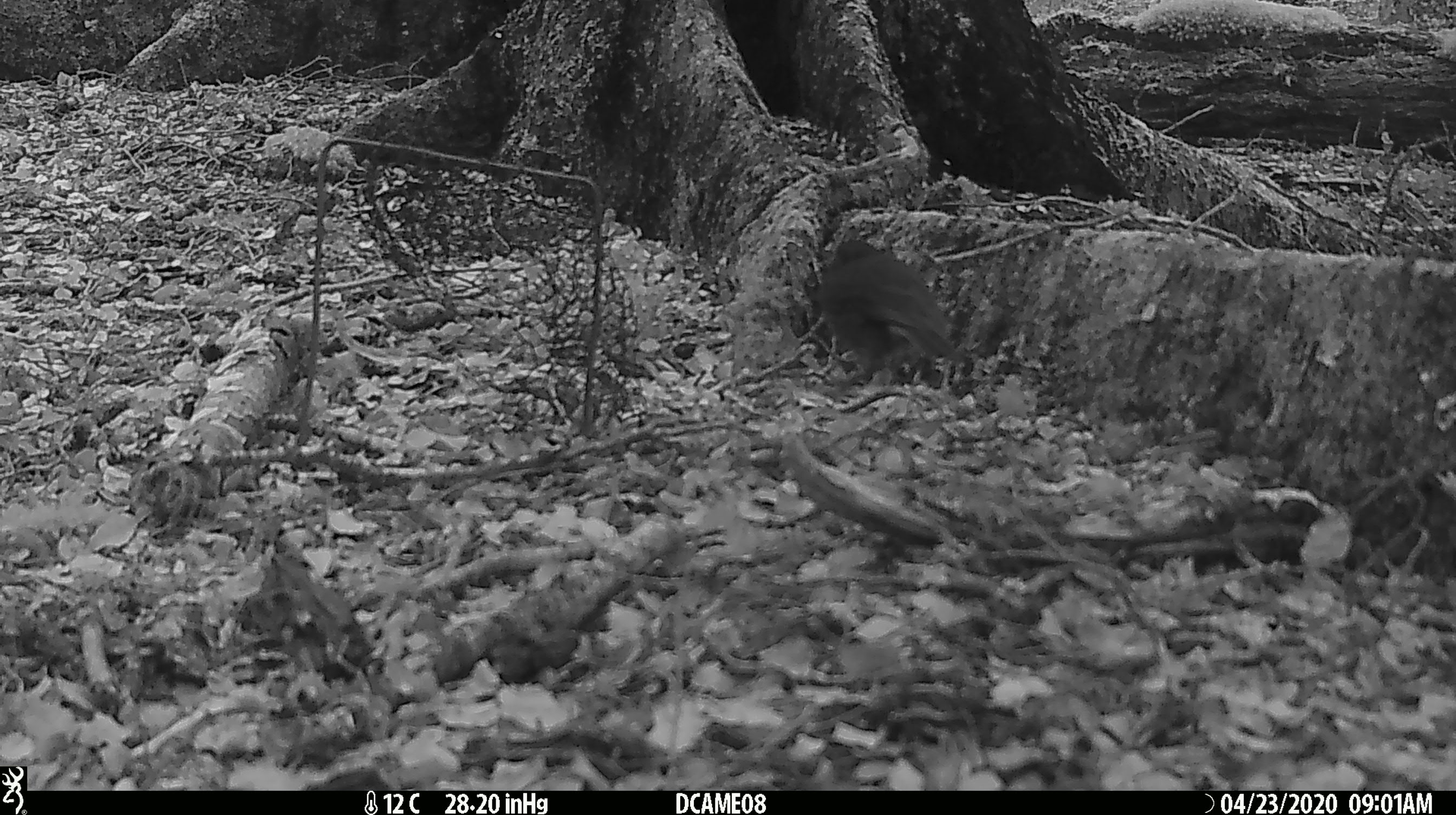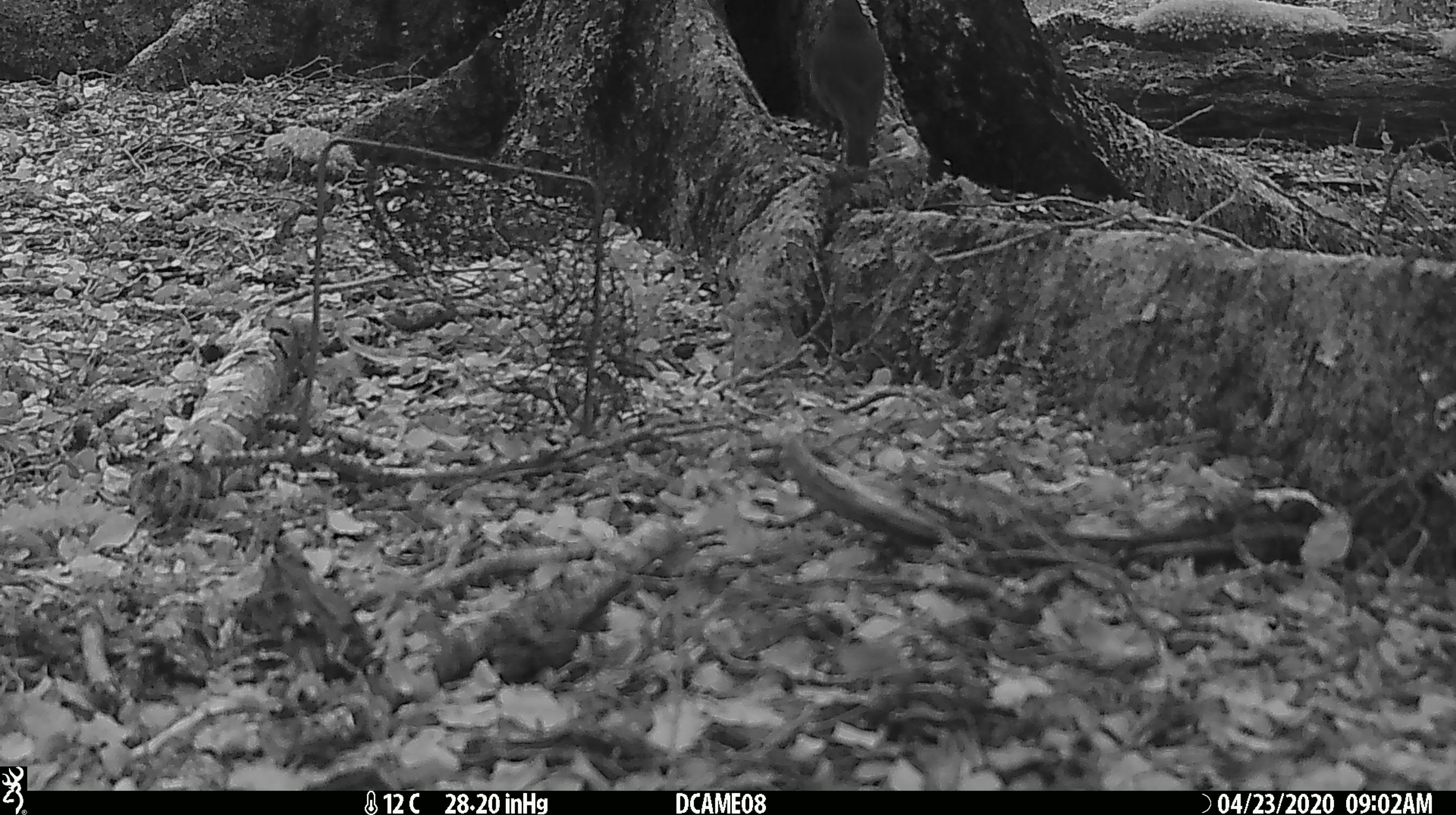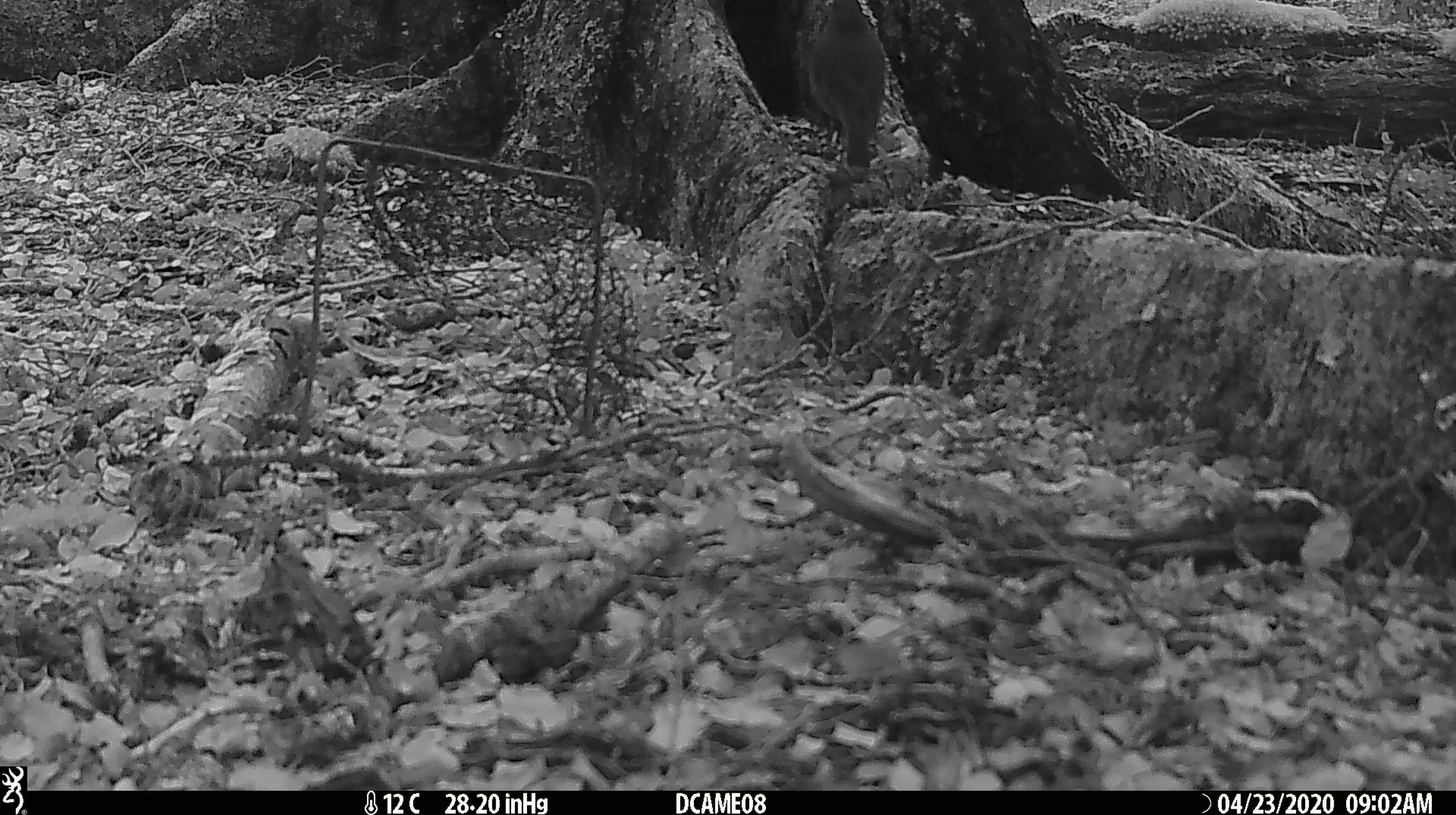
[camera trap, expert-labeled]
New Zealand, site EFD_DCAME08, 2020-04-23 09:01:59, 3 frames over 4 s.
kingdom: Animalia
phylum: Chordata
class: Aves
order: Passeriformes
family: Turdidae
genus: Turdus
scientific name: Turdus merula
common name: eurasian blackbird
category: blackbird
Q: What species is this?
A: Blackbird (eurasian blackbird) (Turdus merula).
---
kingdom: Animalia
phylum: Chordata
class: Aves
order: Passeriformes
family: Petroicidae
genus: Petroica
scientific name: Petroica australis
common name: new zealand robin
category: robin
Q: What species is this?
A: Robin (new zealand robin) (Petroica australis).